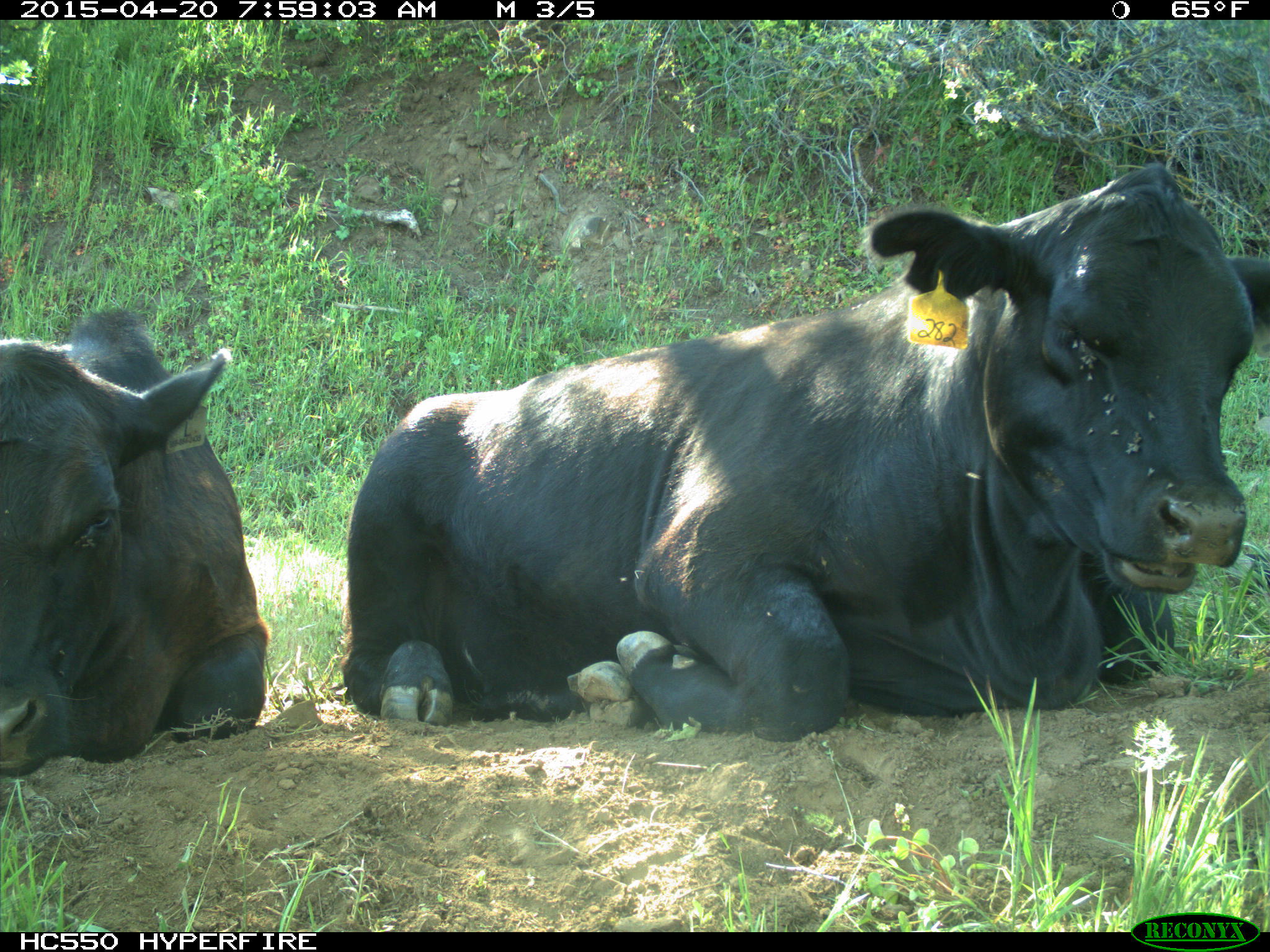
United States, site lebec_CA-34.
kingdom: Animalia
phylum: Chordata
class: Mammalia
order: Artiodactyla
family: Bovidae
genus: Bos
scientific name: Bos taurus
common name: domestic cow